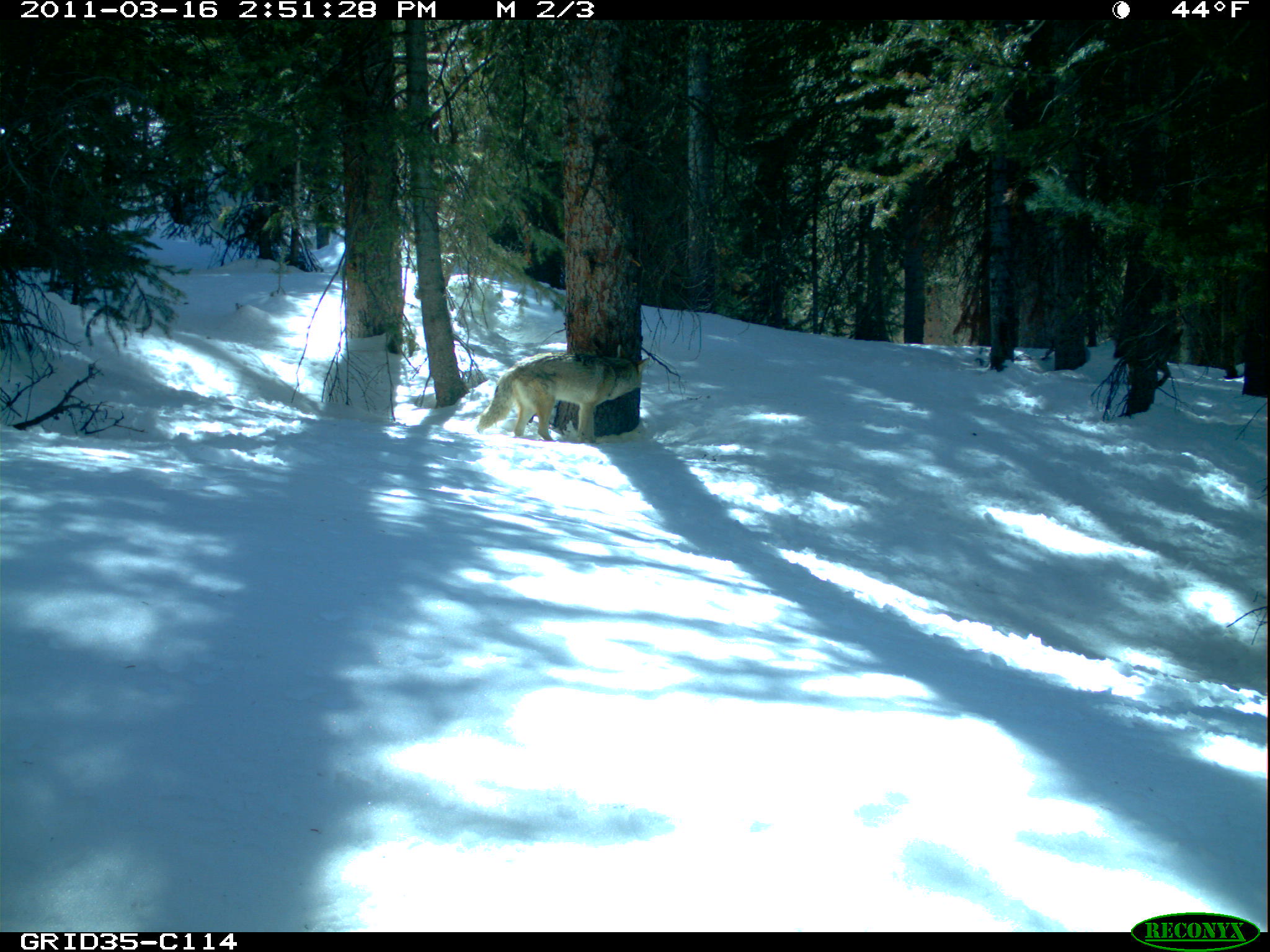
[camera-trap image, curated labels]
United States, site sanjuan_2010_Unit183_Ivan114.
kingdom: Animalia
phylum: Chordata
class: Mammalia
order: Carnivora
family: Canidae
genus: Canis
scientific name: Canis latrans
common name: coyote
Canis latrans (coyote).